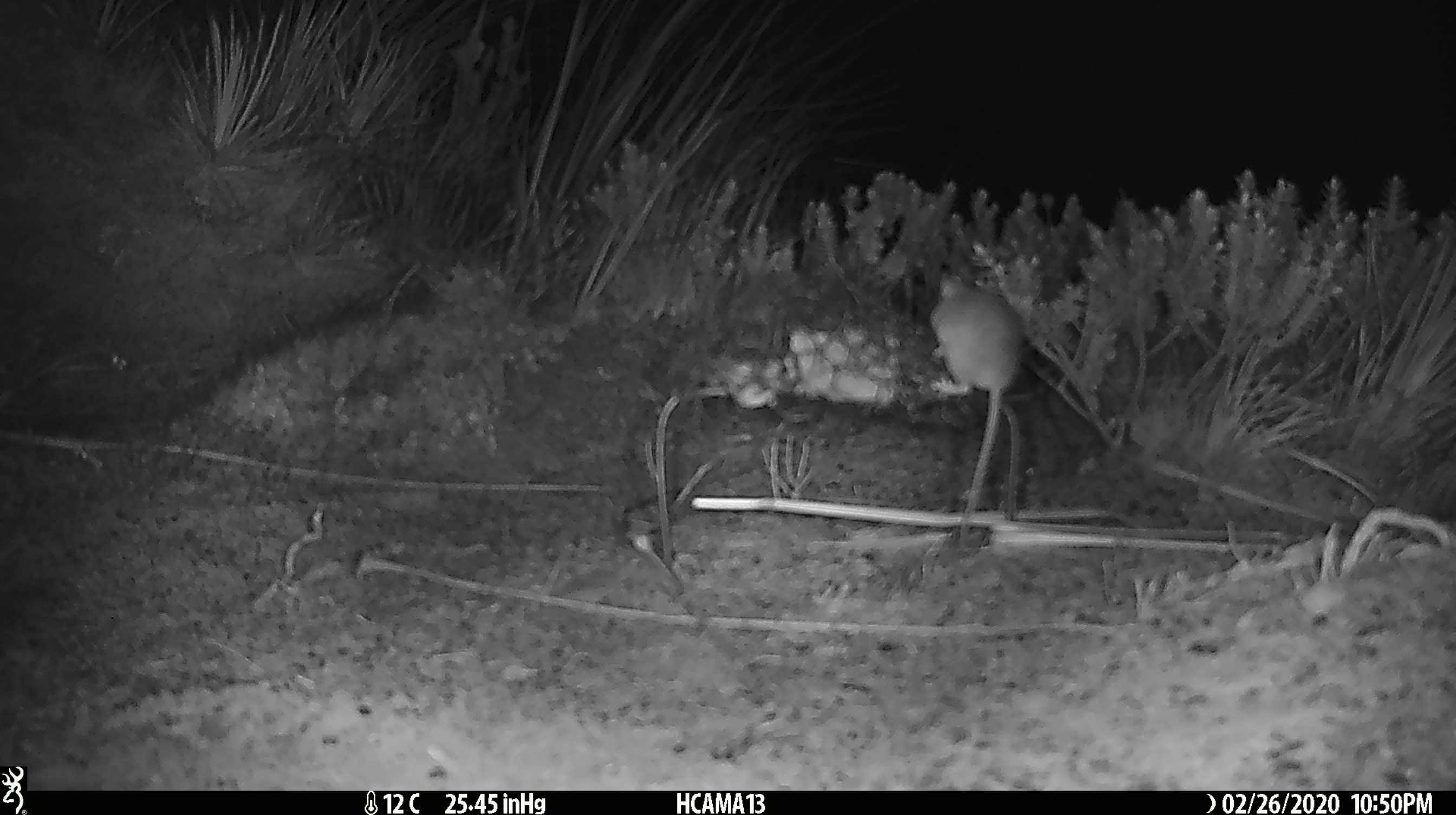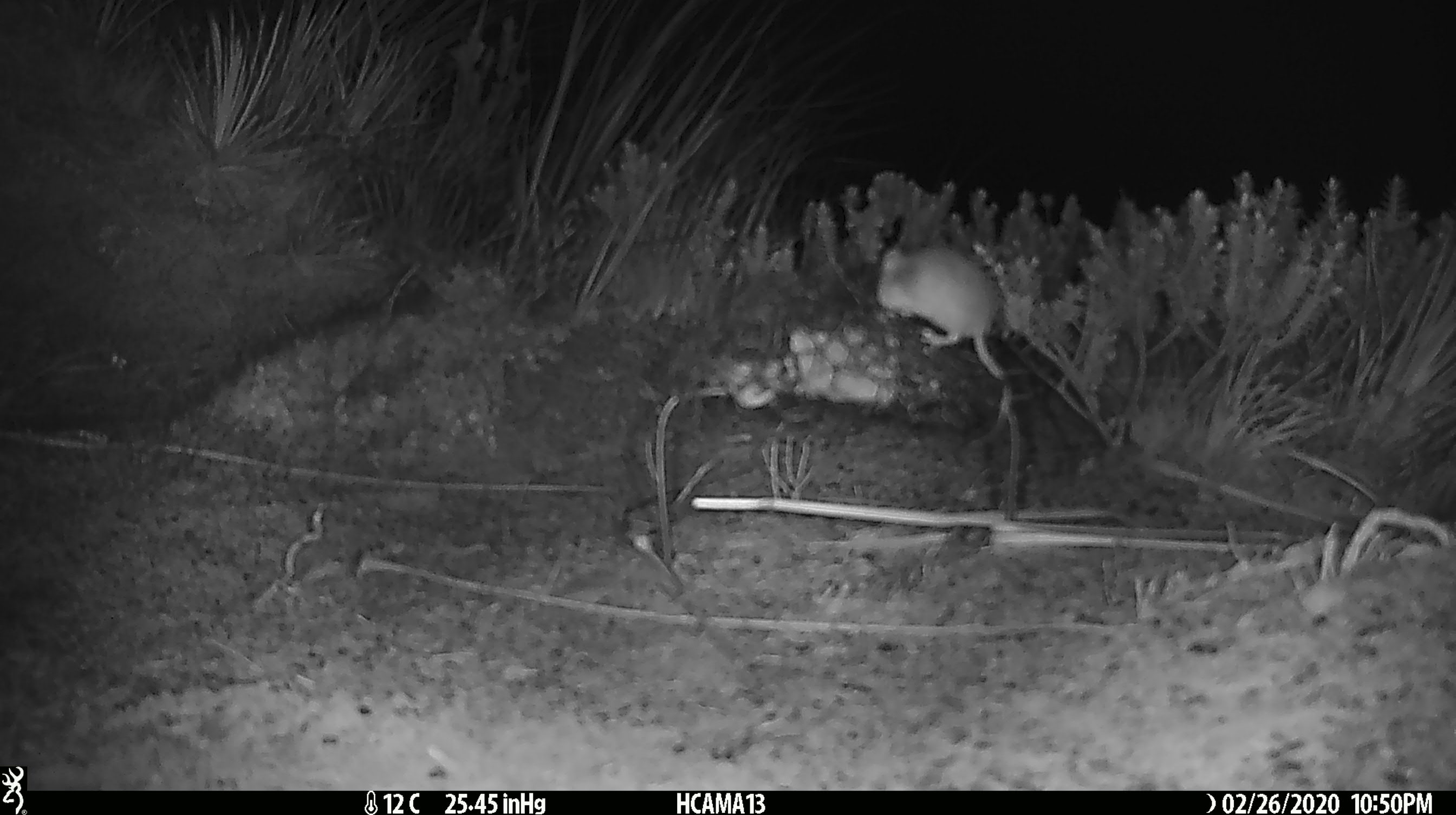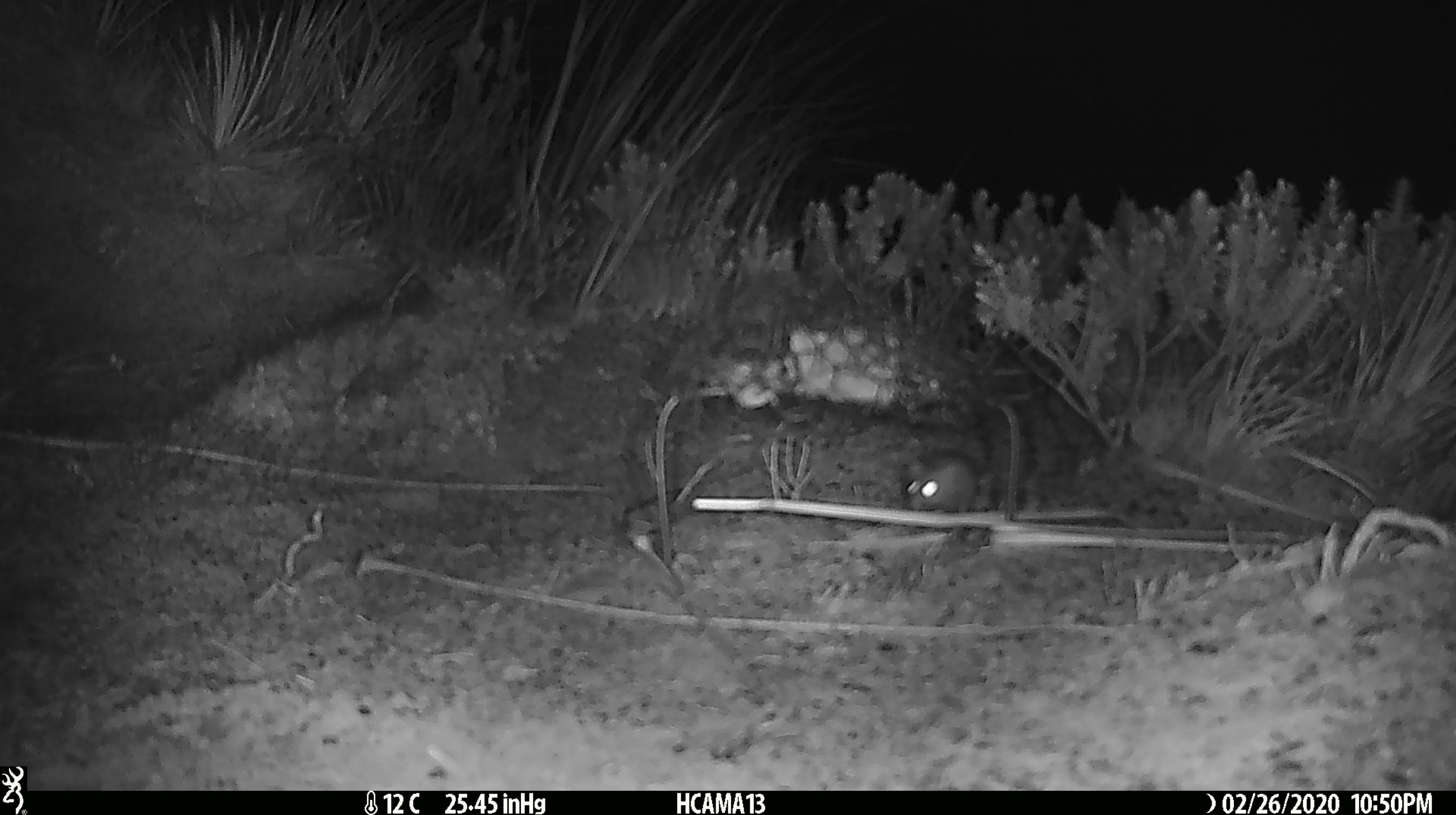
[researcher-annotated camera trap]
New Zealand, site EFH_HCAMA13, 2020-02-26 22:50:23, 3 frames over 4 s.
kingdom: Animalia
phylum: Chordata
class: Mammalia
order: Rodentia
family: Muridae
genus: Mus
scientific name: Mus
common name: mouse